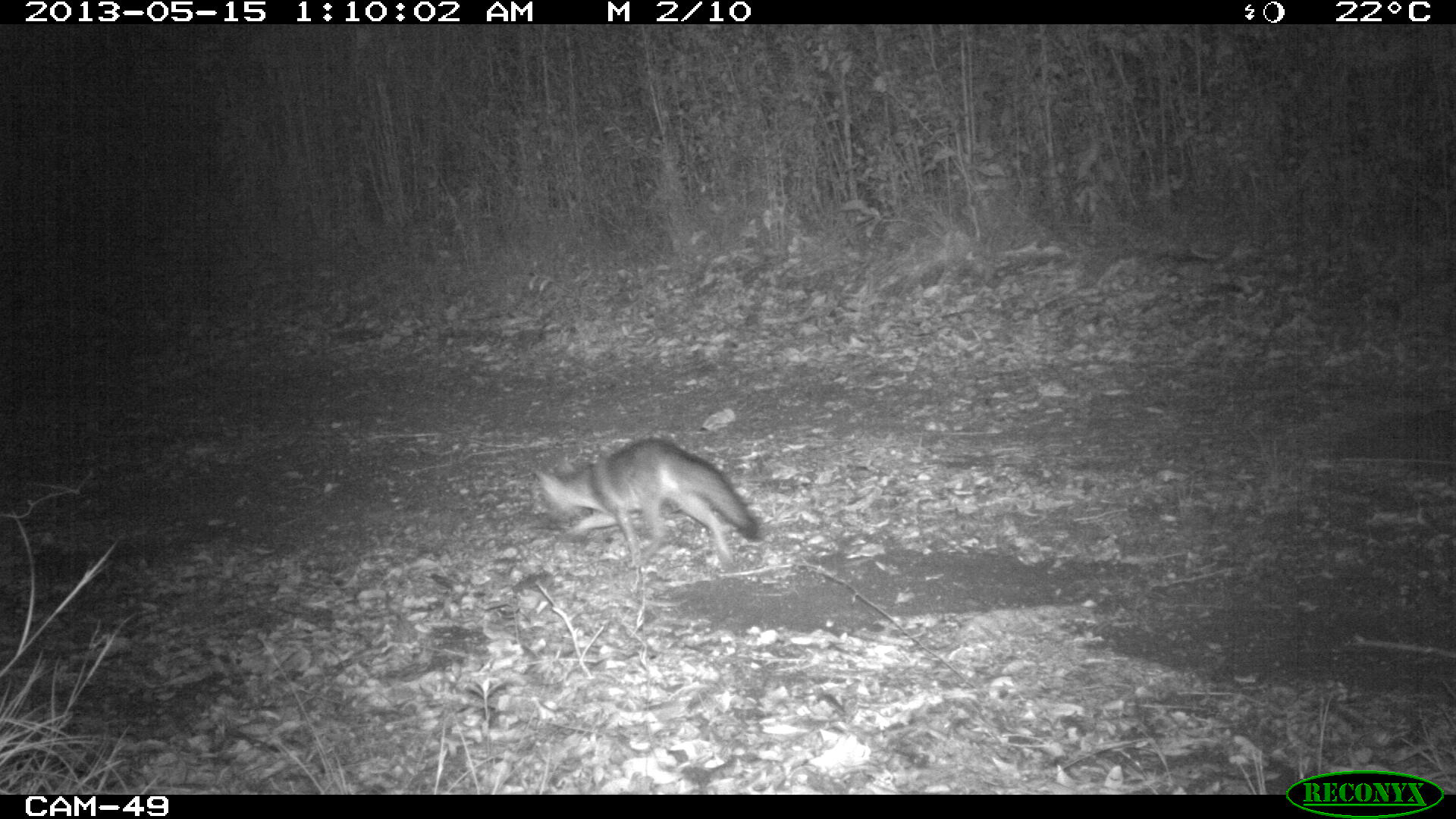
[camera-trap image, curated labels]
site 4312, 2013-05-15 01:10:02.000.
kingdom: Animalia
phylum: Chordata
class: Mammalia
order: Carnivora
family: Canidae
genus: Urocyon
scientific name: Urocyon cinereoargenteus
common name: gray fox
Urocyon cinereoargenteus (gray fox), count 1.